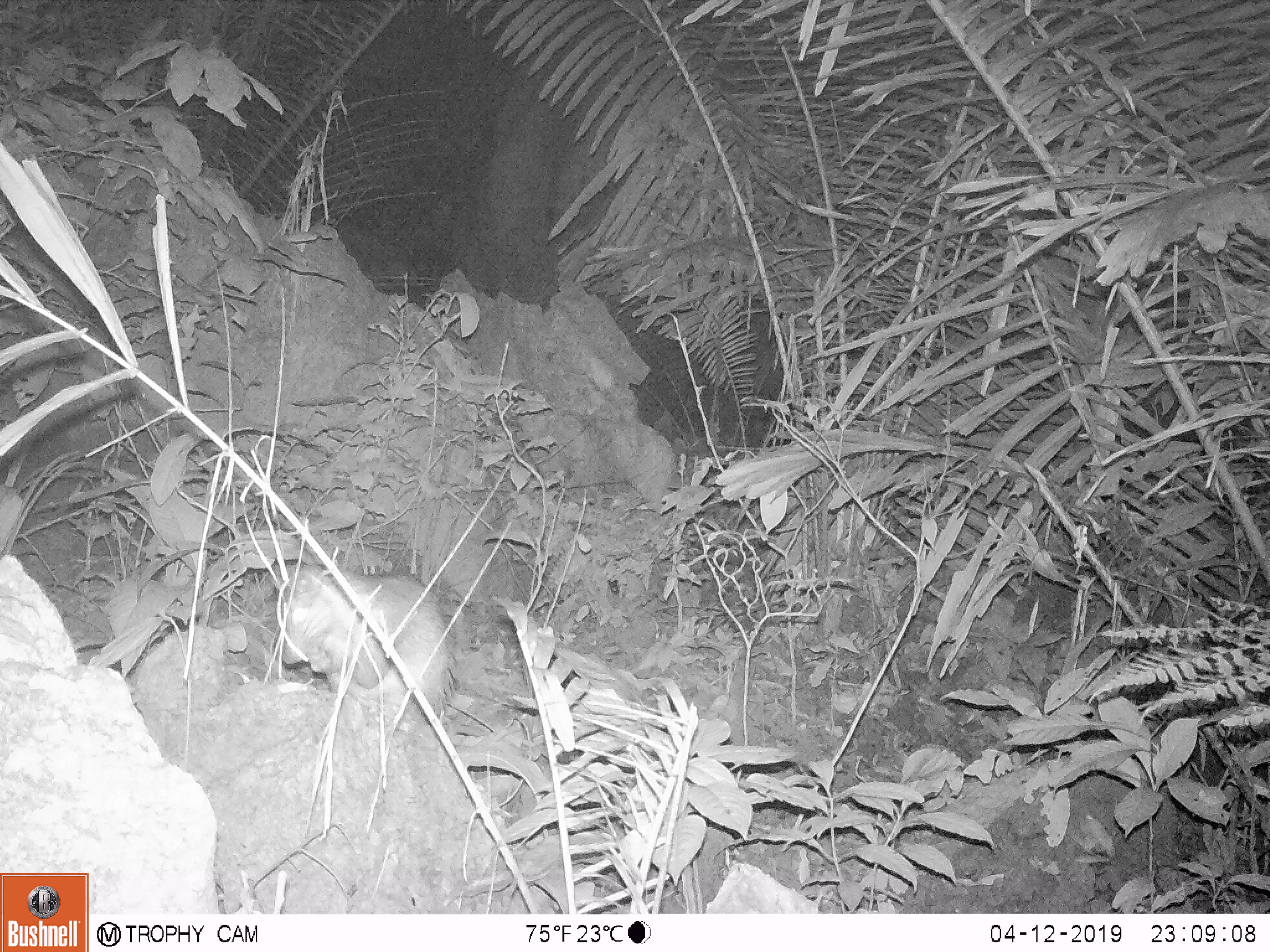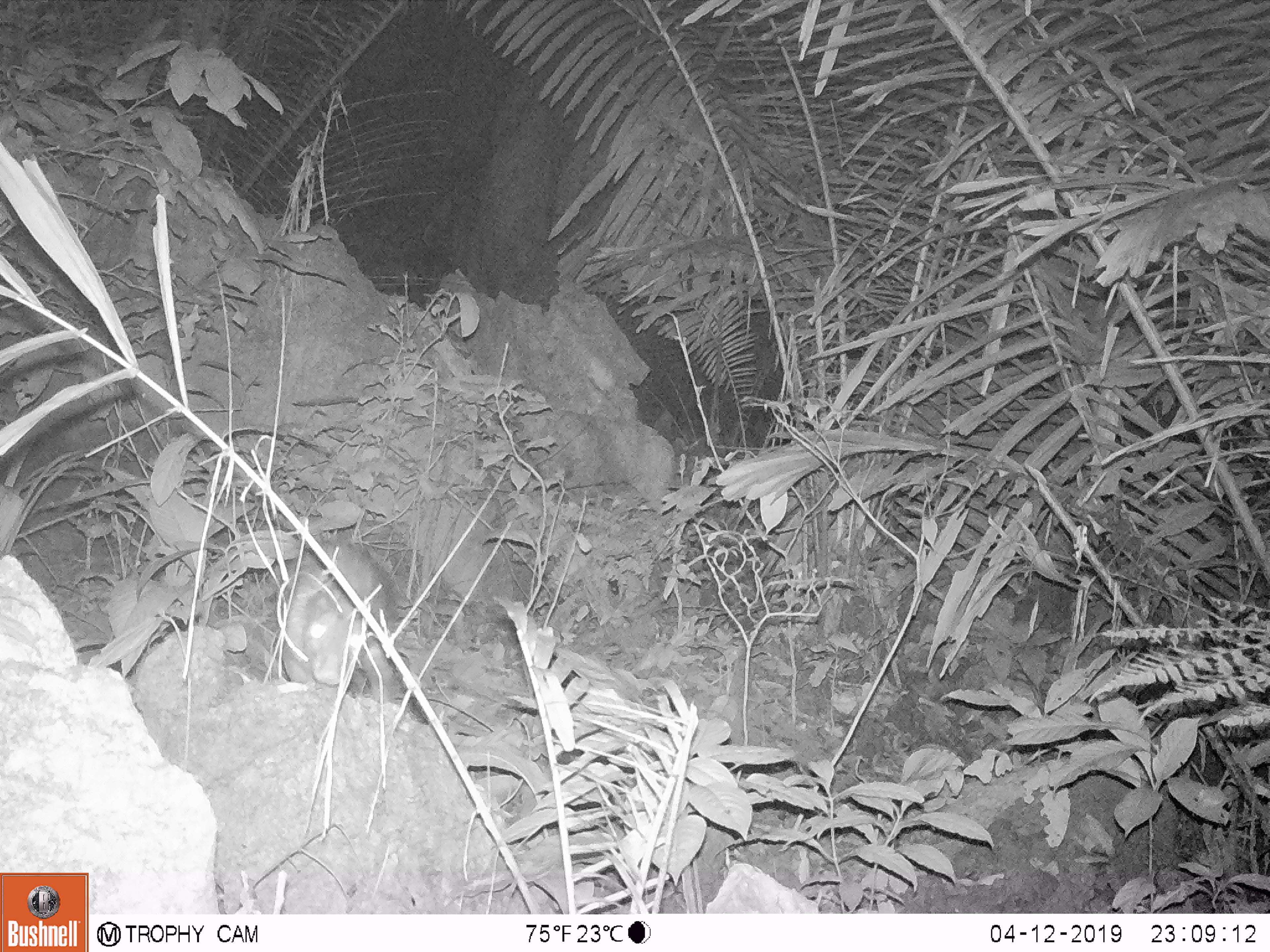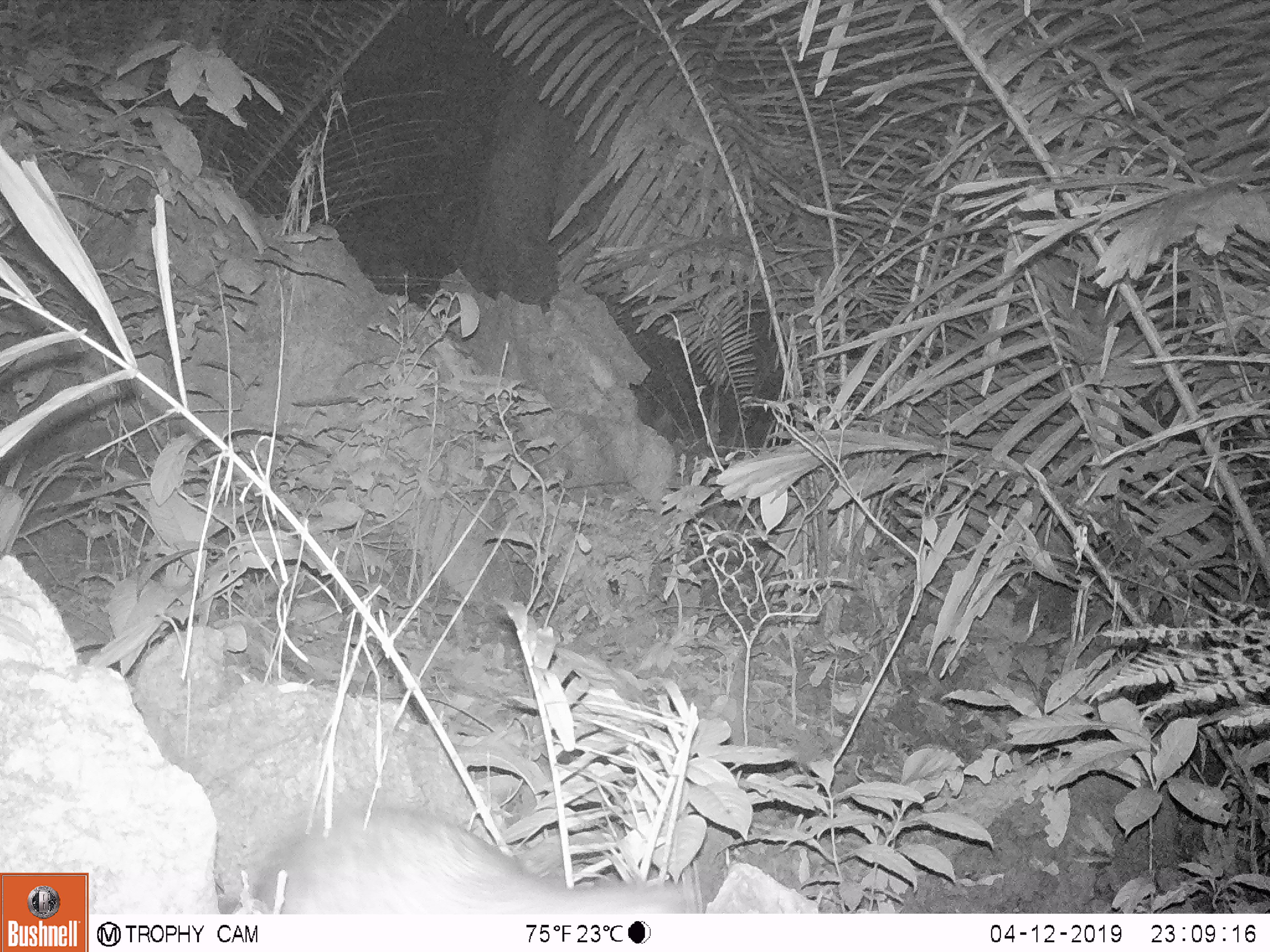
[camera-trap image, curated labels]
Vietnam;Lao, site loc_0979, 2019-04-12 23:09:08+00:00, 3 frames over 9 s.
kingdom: Animalia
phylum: Chordata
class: Mammalia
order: Rodentia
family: Hystricidae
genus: Atherurus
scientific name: Atherurus macrourus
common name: asiatic brush-tailed porcupine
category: asiatic brush tailed porcupine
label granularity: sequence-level